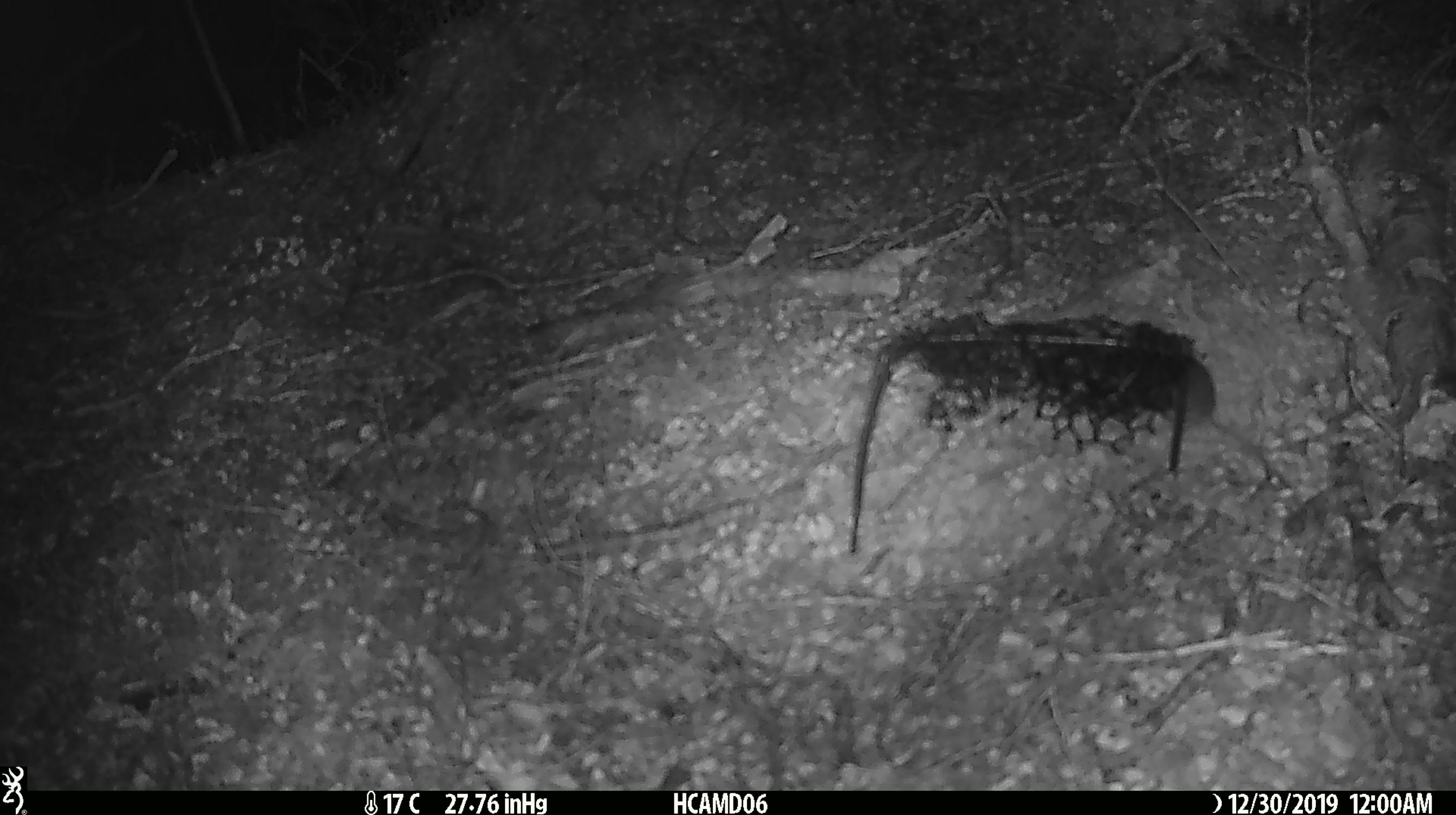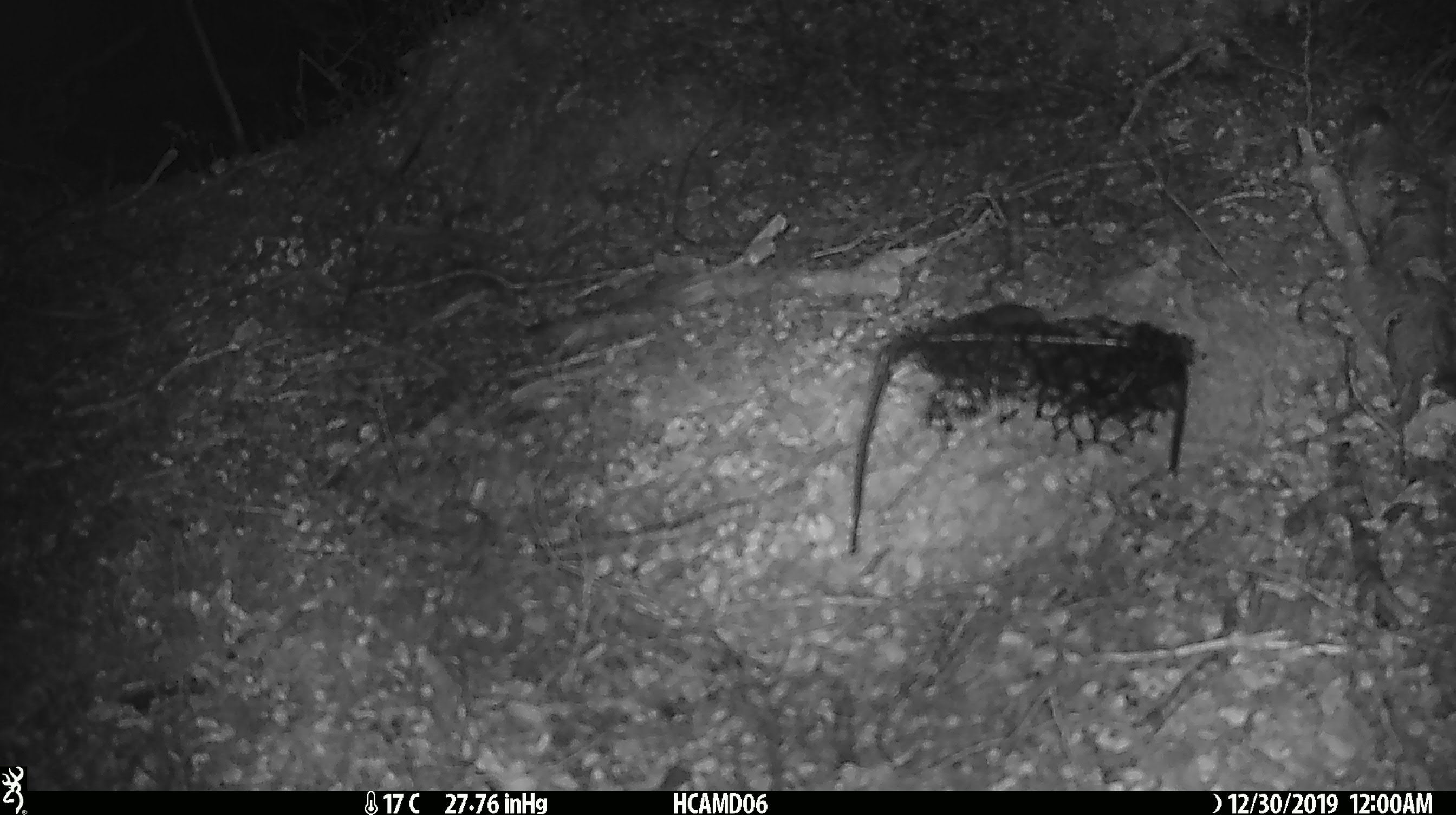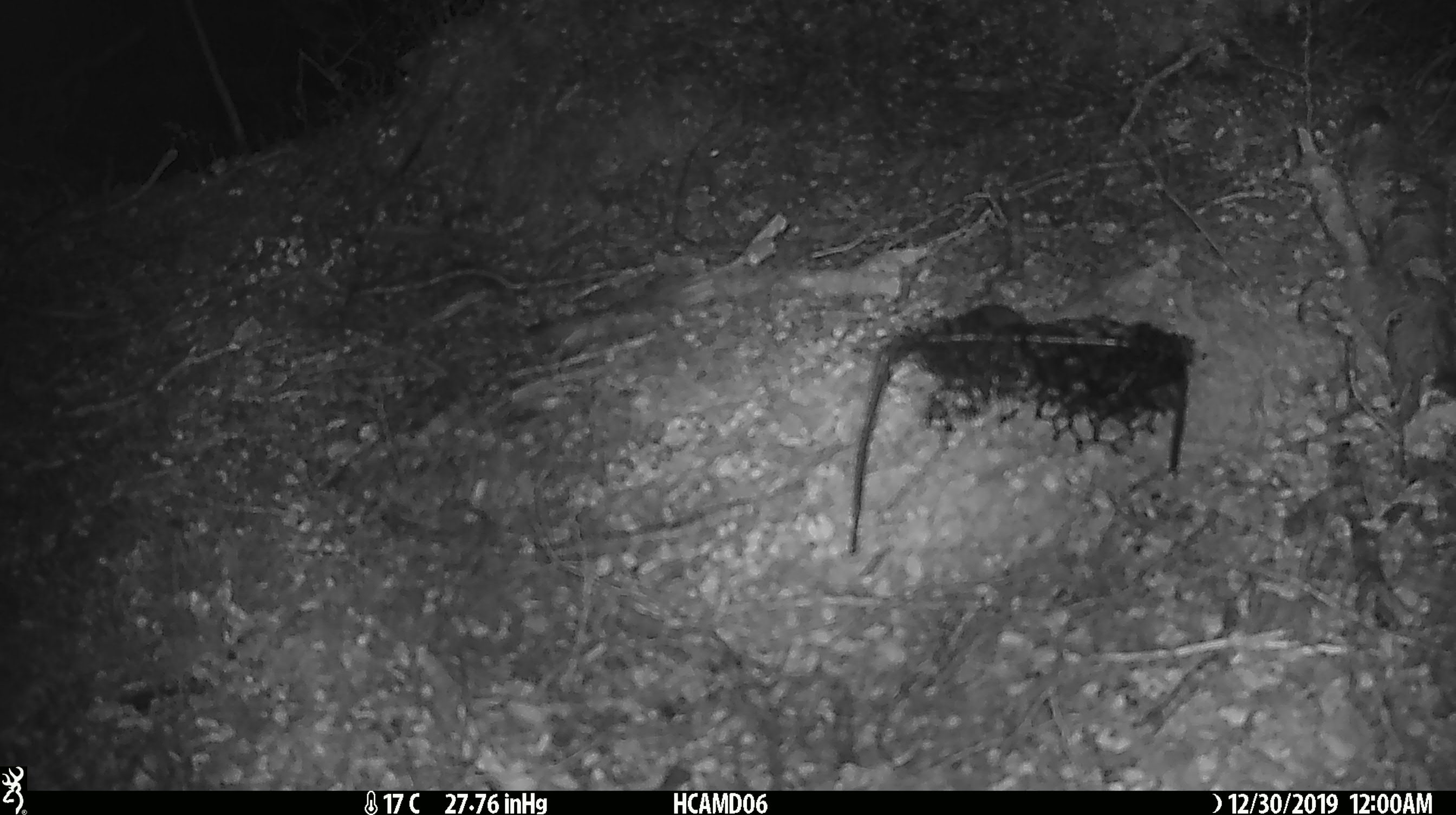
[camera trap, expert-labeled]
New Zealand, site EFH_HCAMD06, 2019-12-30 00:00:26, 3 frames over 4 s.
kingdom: Animalia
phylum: Chordata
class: Mammalia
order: Rodentia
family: Muridae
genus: Mus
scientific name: Mus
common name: mouse